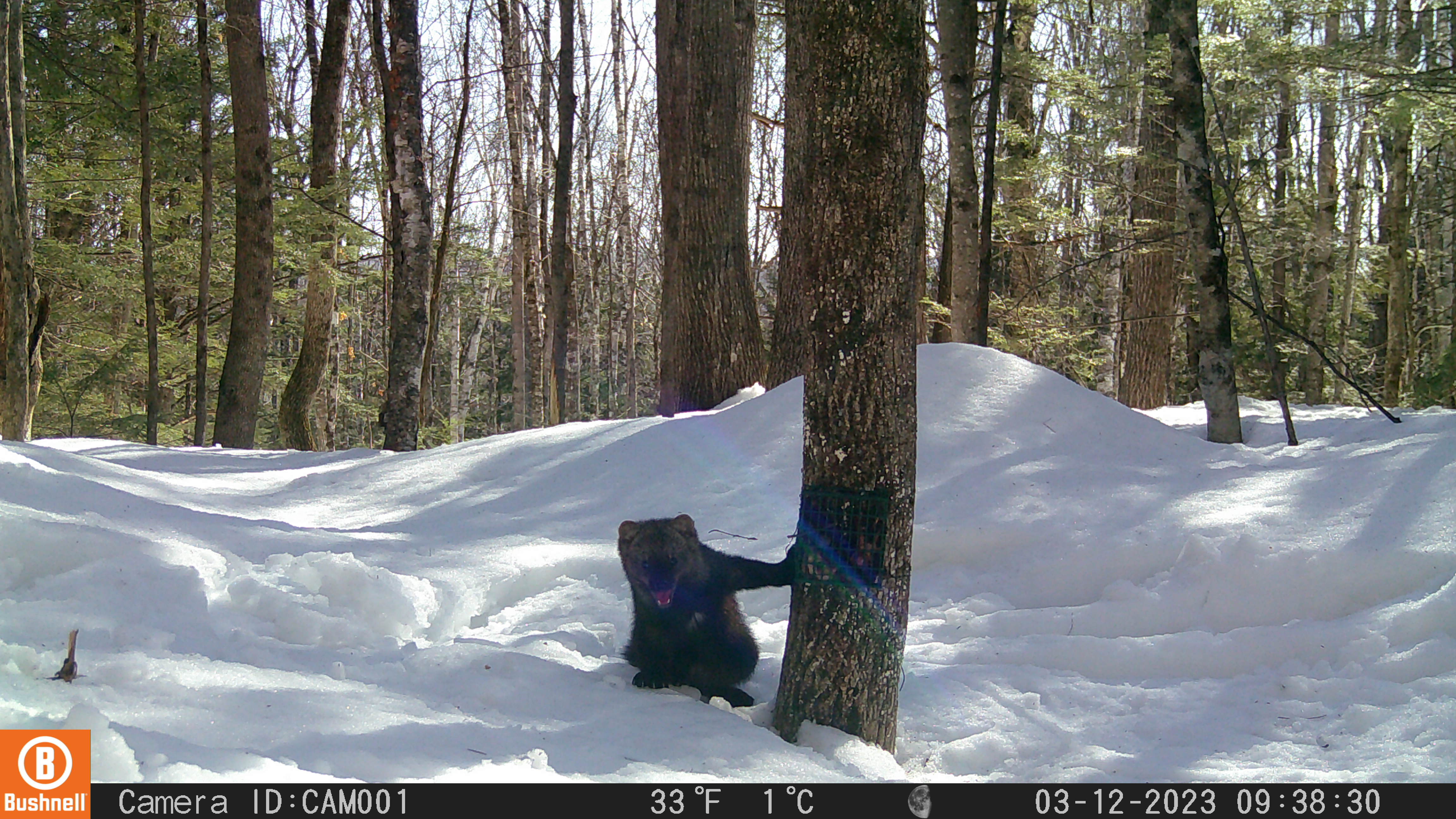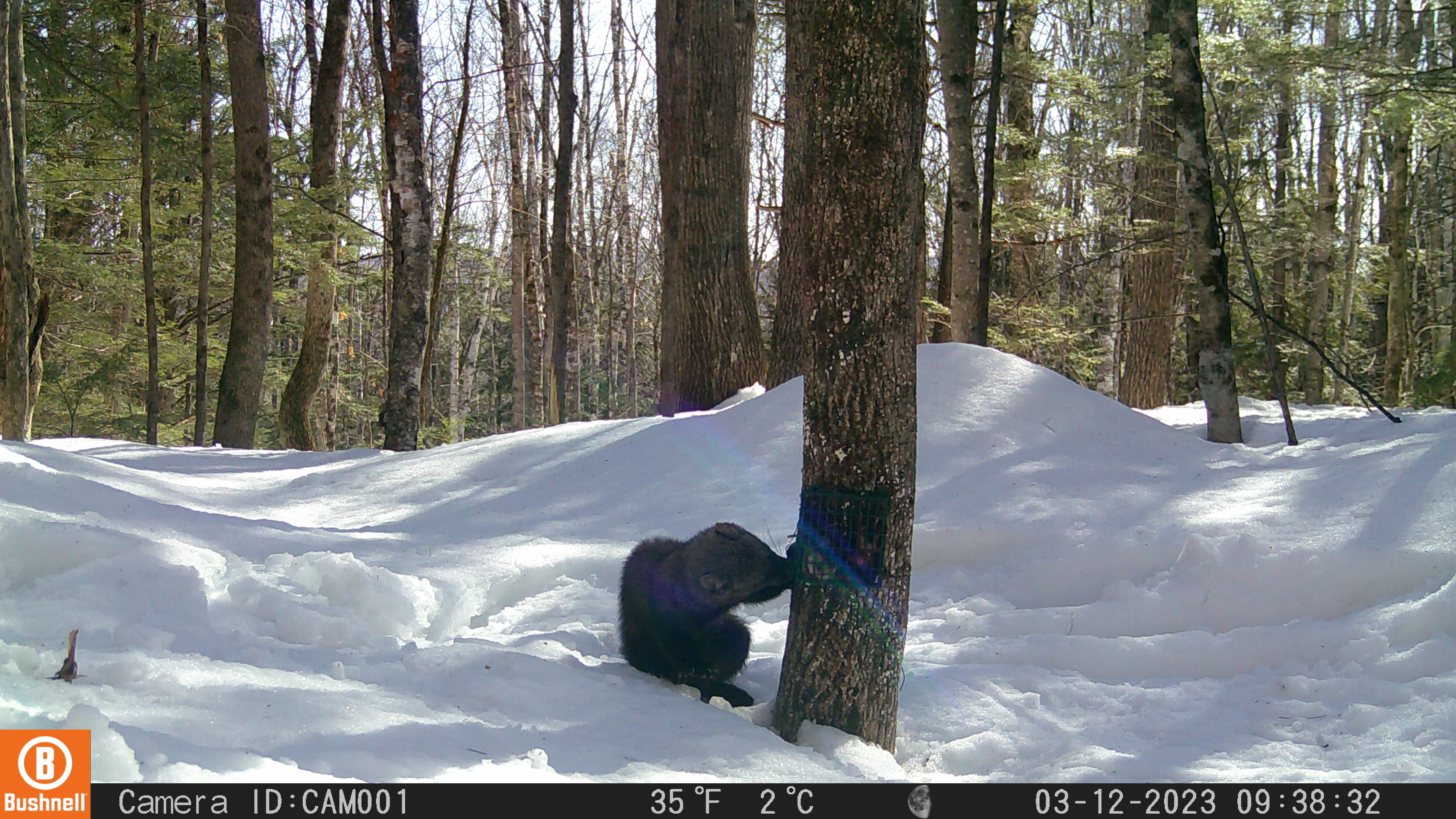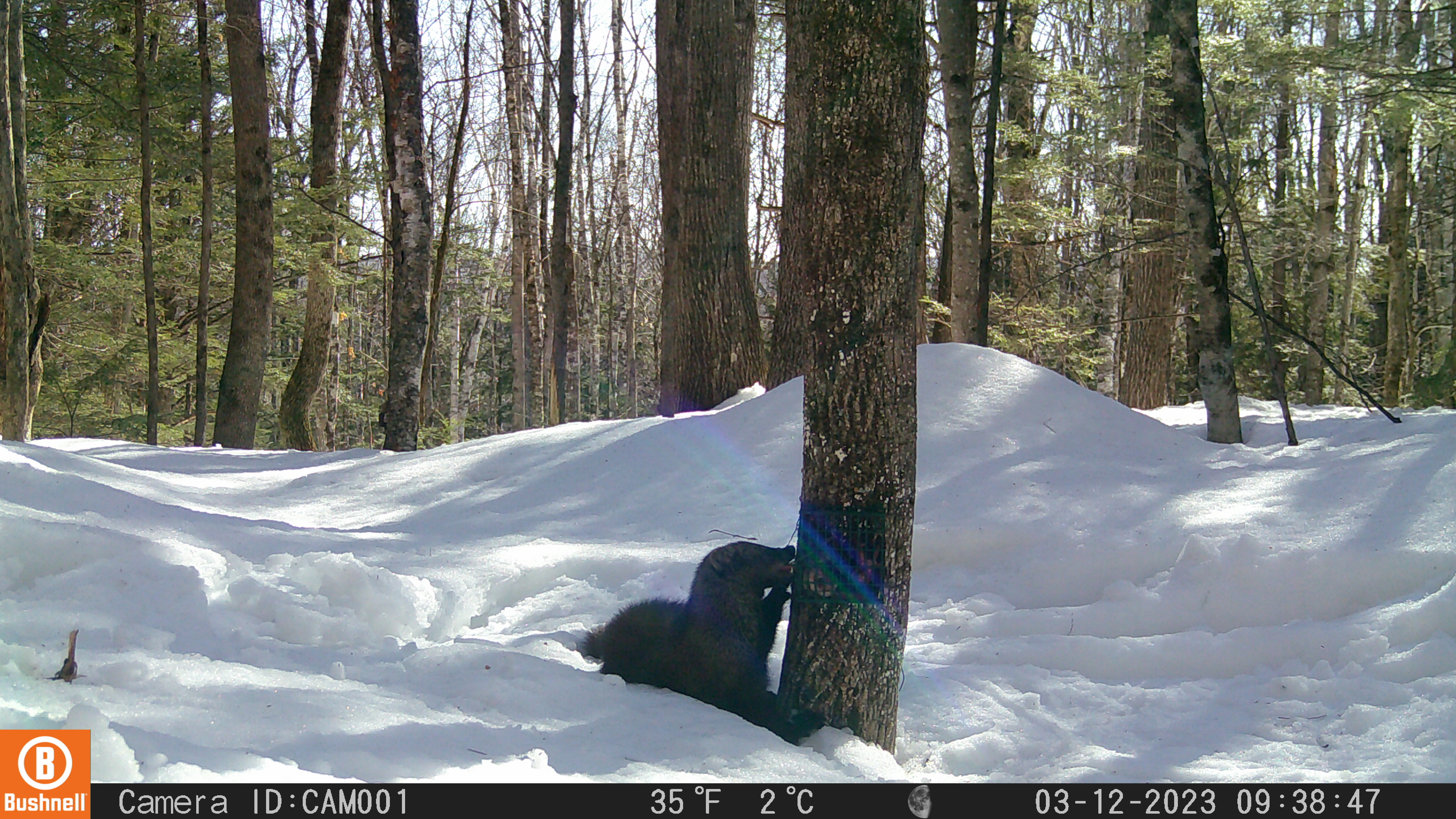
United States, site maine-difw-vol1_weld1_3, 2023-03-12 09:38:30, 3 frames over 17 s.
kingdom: Animalia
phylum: Chordata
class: Mammalia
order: Carnivora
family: Mustelidae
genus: Pekania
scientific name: Pekania pennanti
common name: fisher